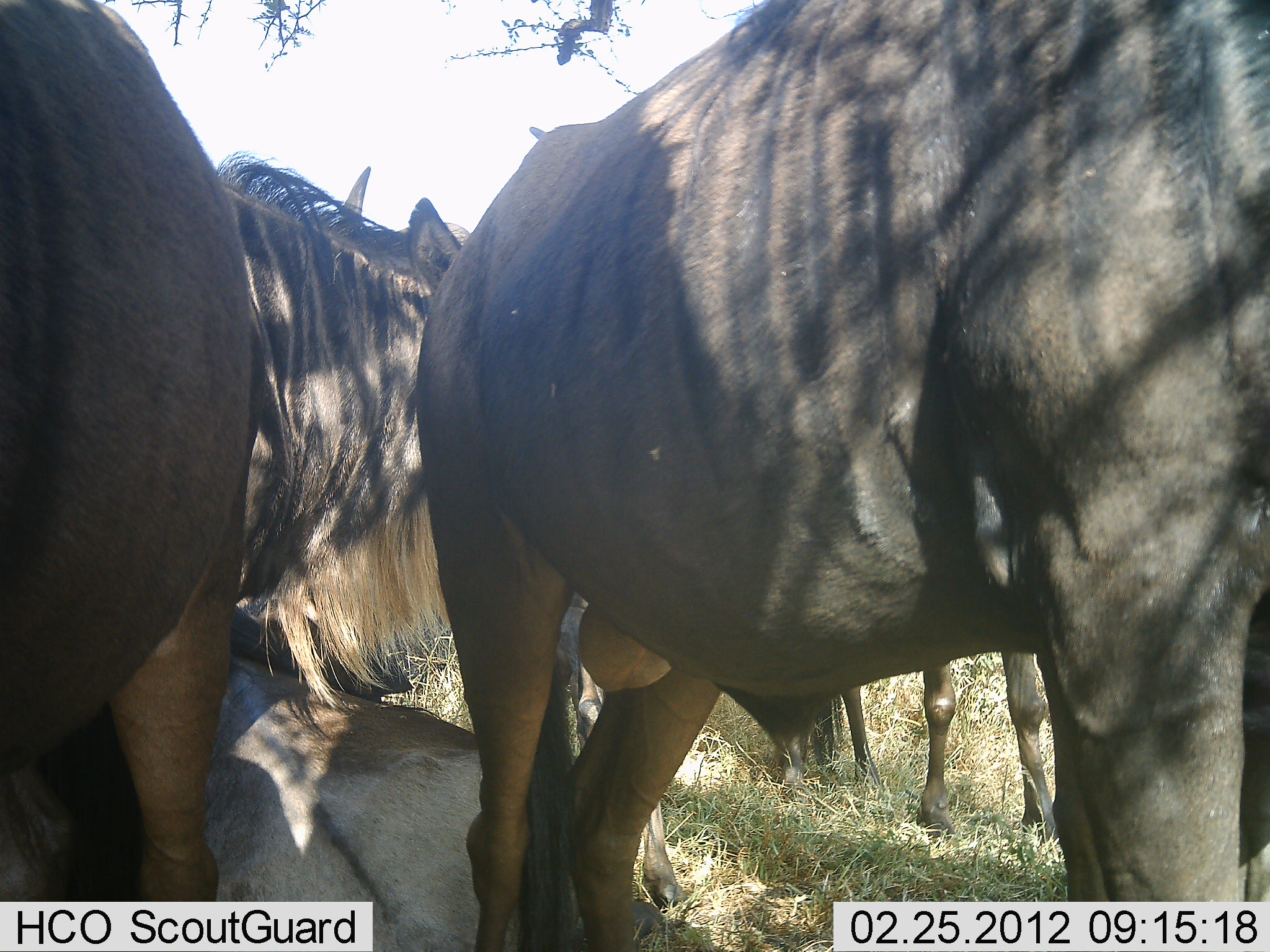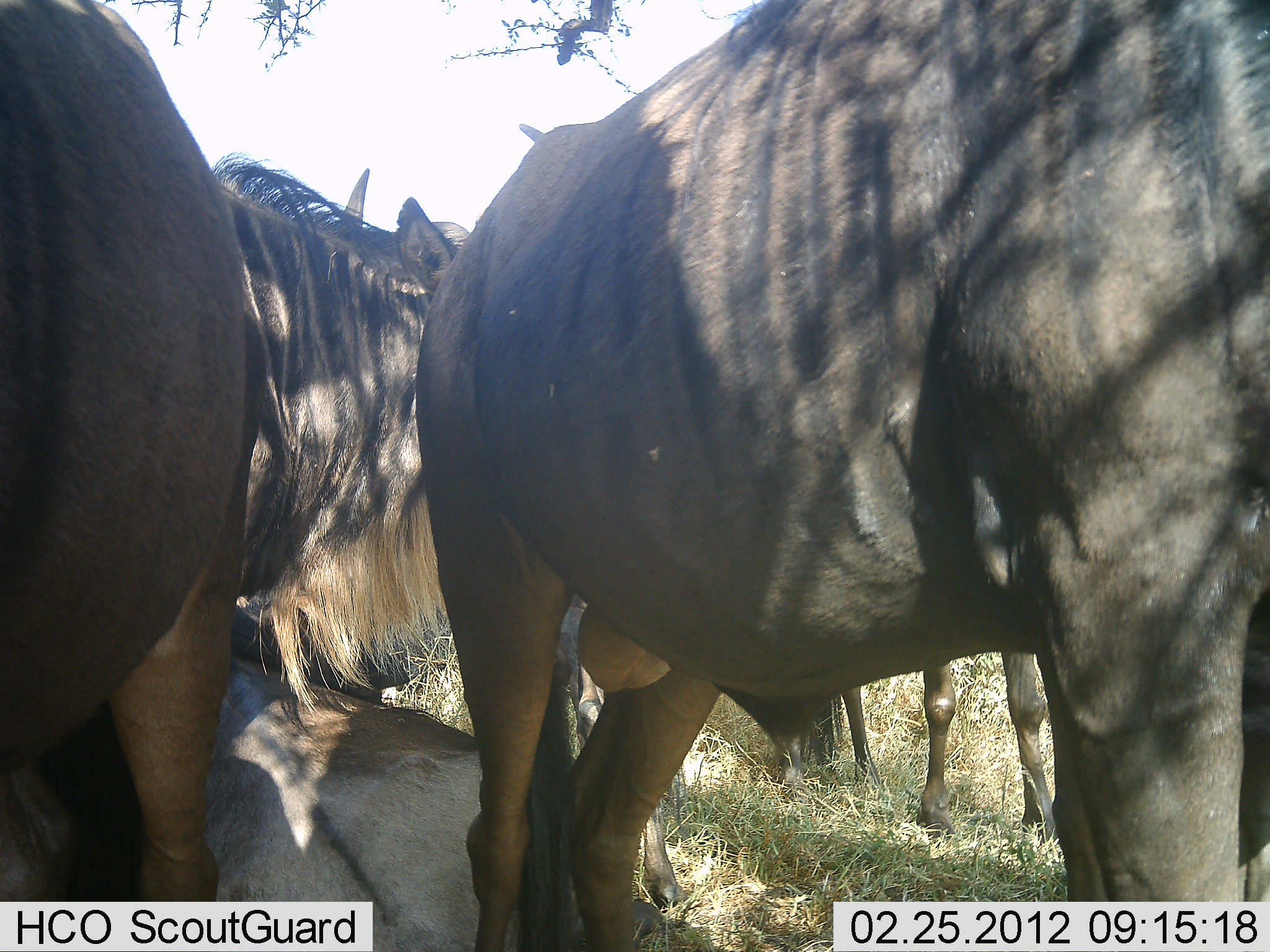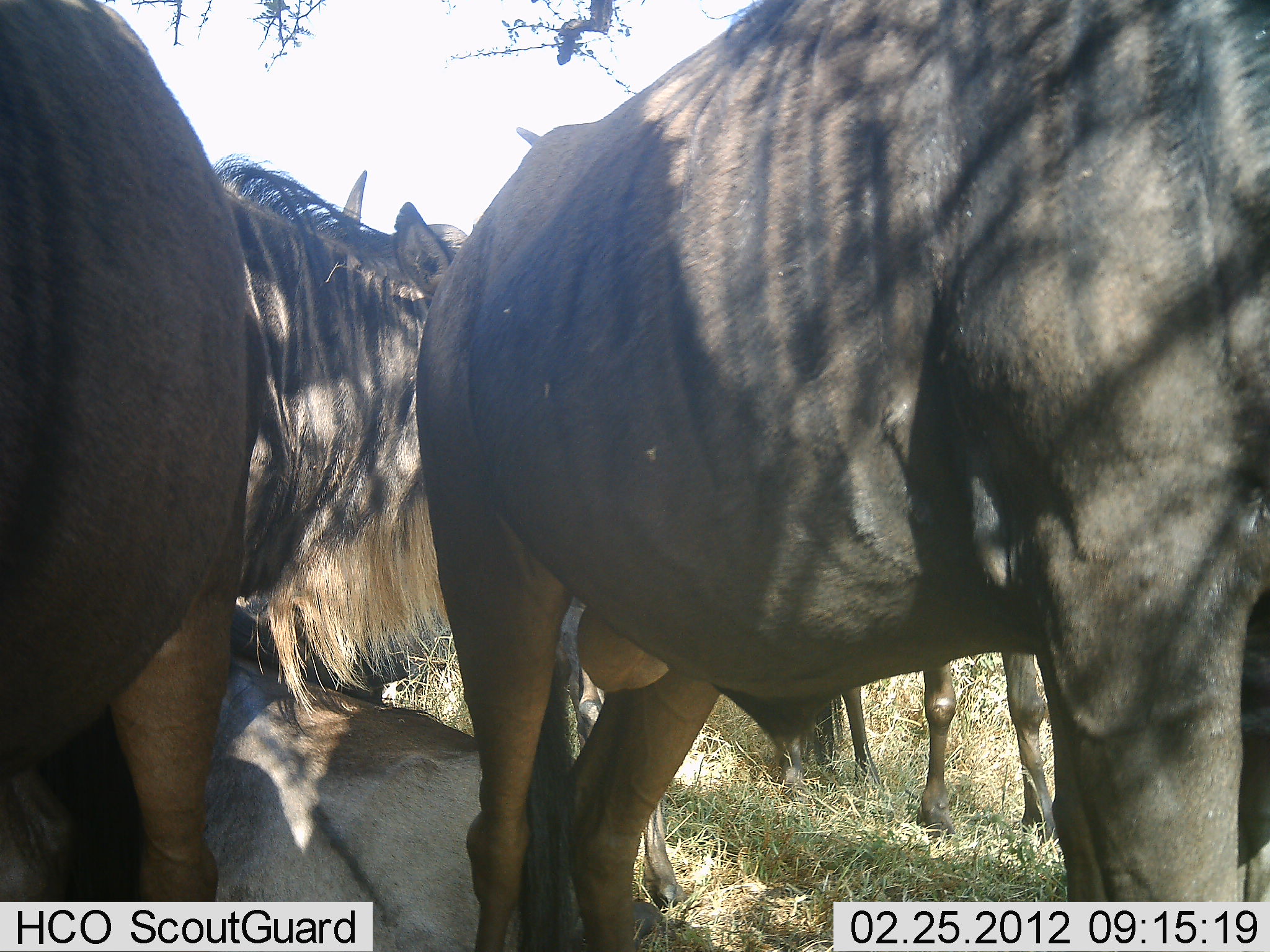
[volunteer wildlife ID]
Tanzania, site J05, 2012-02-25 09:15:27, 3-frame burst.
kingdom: Animalia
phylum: Chordata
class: Mammalia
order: Artiodactyla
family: Bovidae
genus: Connochaetes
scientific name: Connochaetes taurinus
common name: blue wildebeest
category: wildebeest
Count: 4.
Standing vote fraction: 100%.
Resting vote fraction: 83%.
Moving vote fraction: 0%.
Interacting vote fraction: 17%.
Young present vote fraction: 0%.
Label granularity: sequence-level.